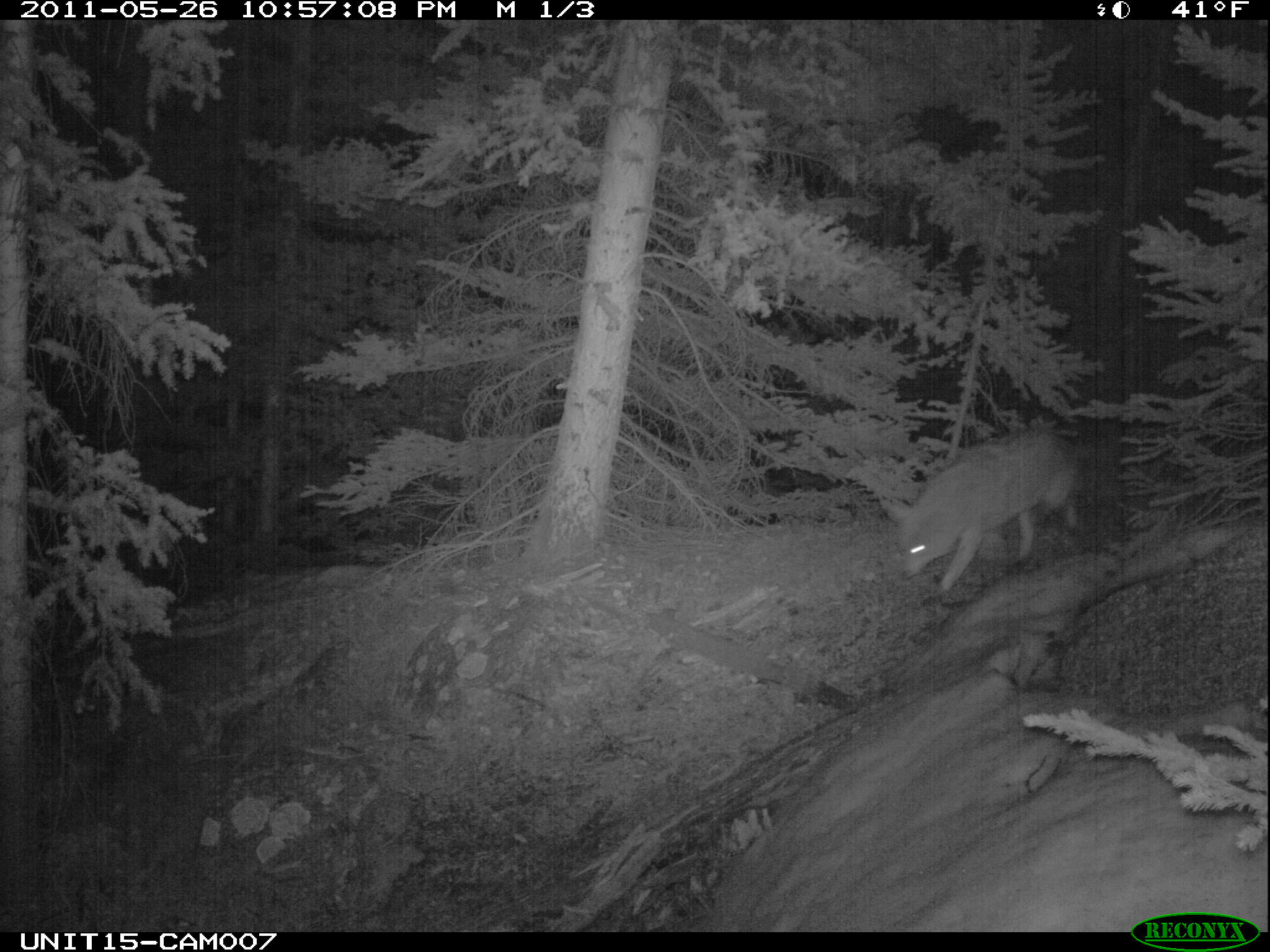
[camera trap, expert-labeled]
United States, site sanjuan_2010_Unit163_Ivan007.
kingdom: Animalia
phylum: Chordata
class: Mammalia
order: Carnivora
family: Canidae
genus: Canis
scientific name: Canis latrans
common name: coyote